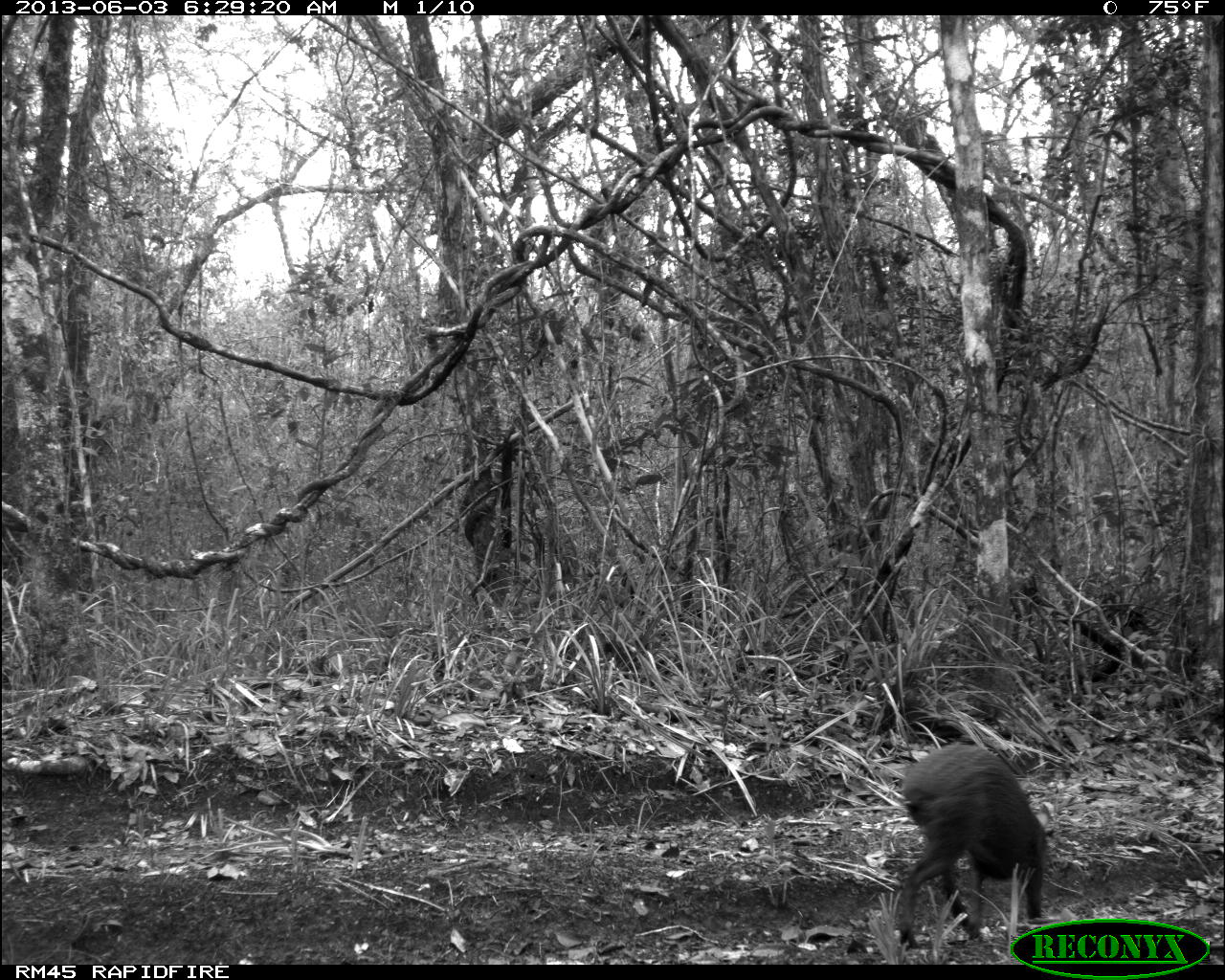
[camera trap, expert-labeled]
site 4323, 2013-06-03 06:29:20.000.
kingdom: Animalia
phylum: Chordata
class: Mammalia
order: Rodentia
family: Dasyproctidae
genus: Dasyprocta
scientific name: Dasyprocta punctata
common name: central american agouti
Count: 1.